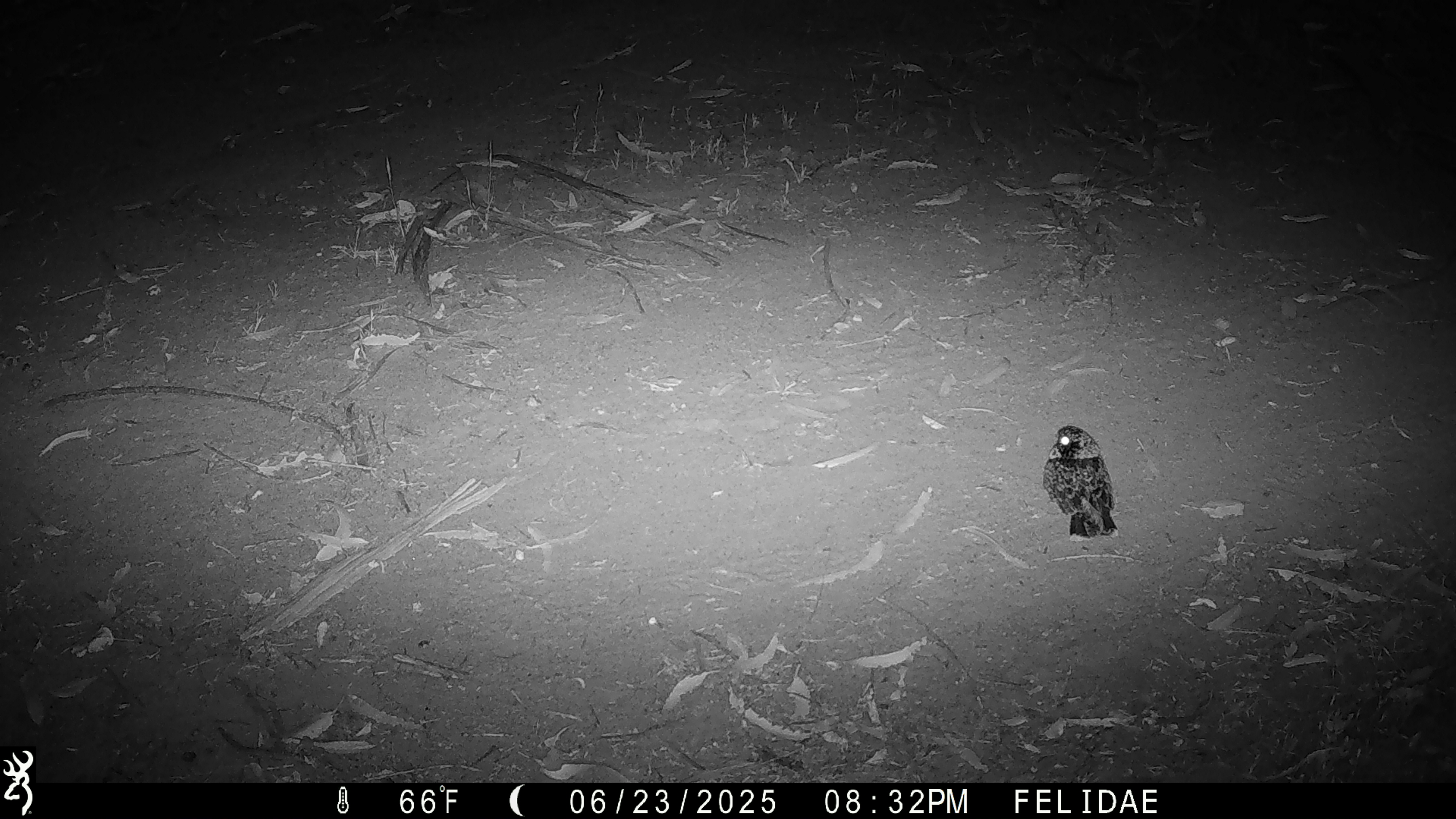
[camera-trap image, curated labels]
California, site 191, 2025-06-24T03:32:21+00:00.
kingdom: Animalia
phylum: Chordata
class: Aves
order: Caprimulgiformes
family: Caprimulgidae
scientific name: Caprimulgidae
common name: nightjar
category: unknown nightjar